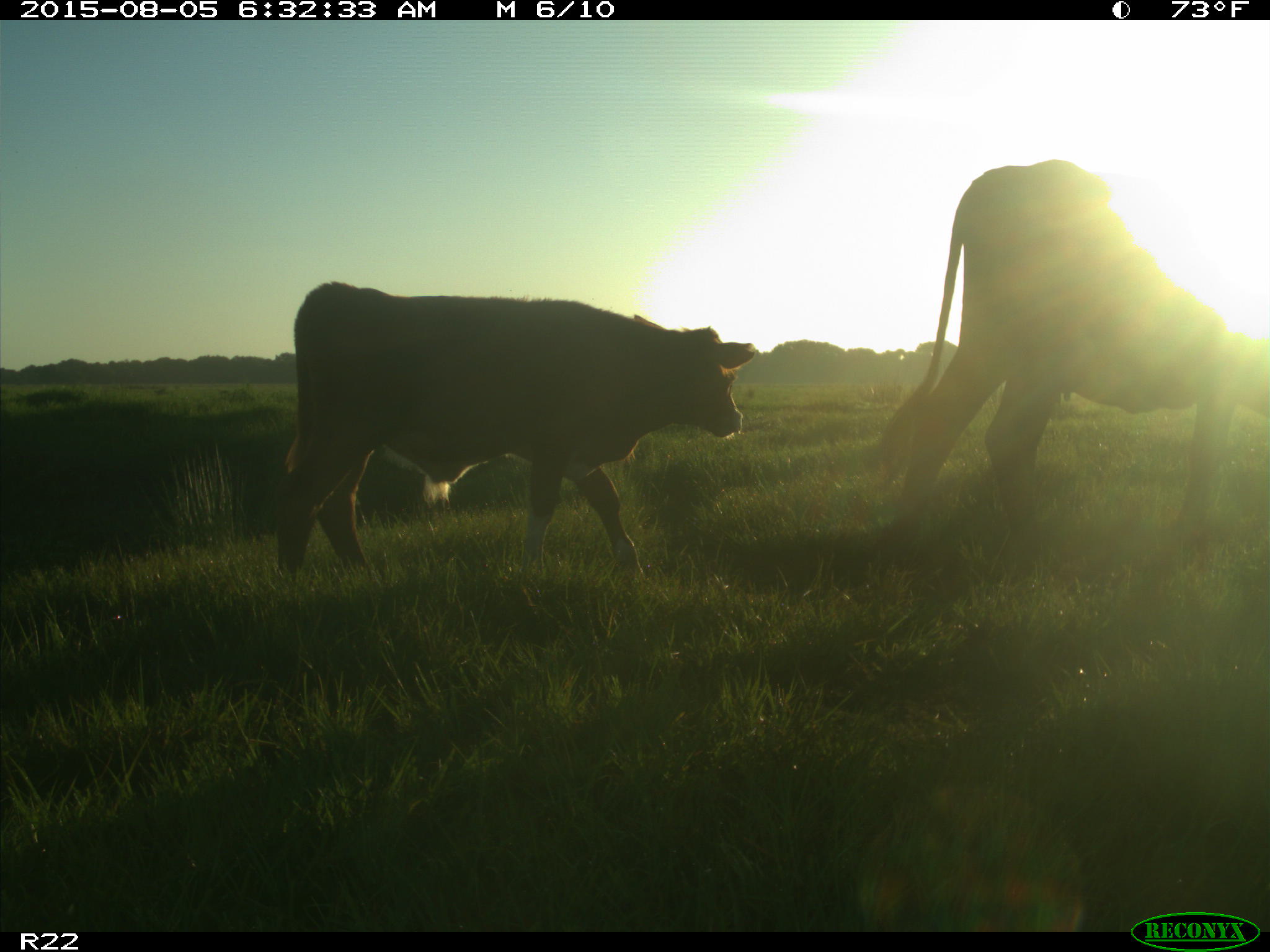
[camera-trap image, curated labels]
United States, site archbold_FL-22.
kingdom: Animalia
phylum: Chordata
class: Mammalia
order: Artiodactyla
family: Bovidae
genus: Bos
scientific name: Bos taurus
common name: domestic cow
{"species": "Bos taurus (domestic cow)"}